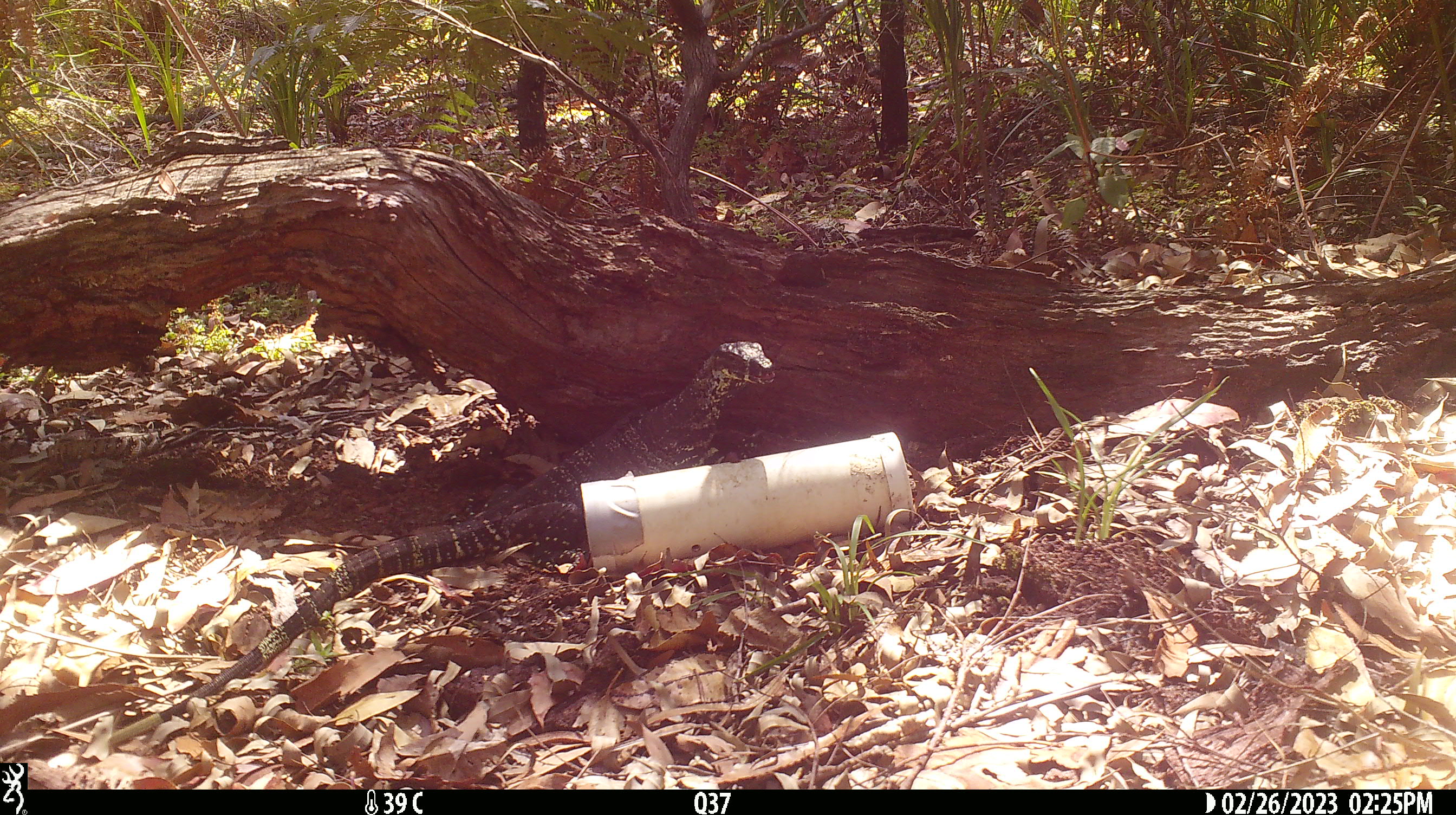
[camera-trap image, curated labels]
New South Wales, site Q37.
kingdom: Animalia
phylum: Chordata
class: Reptilia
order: Squamata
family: Varanidae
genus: Varanus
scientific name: Varanus varius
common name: lace monitor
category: goanna